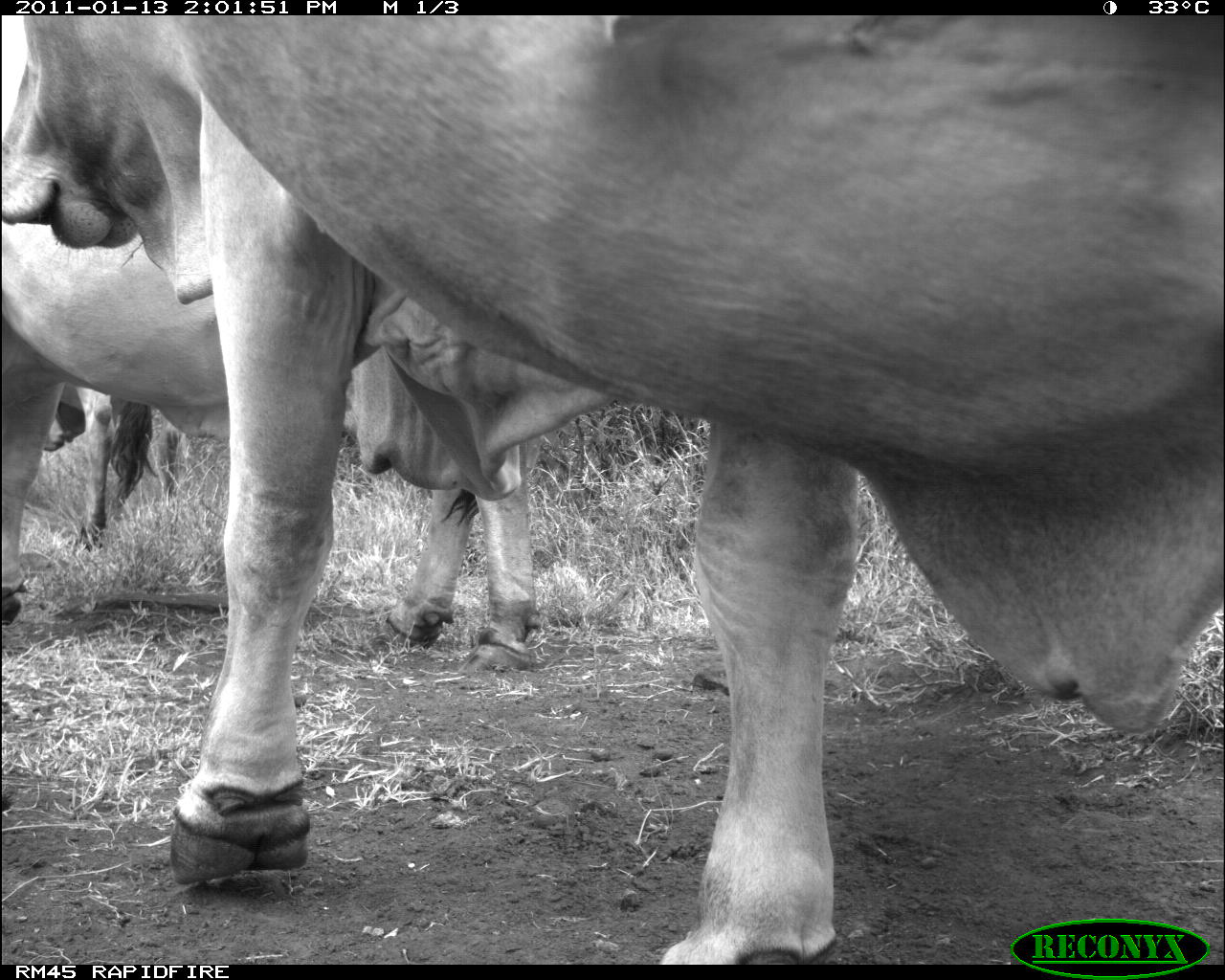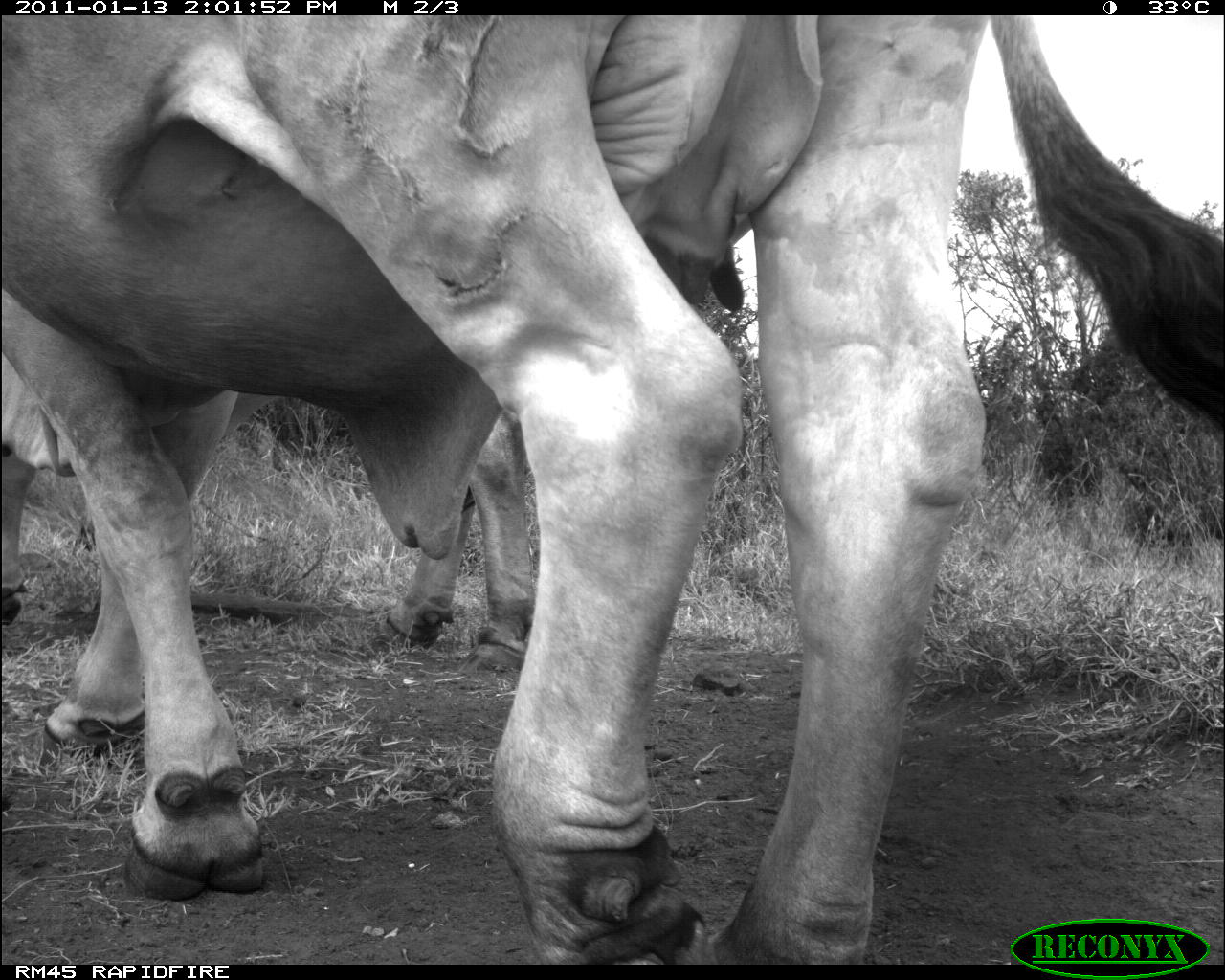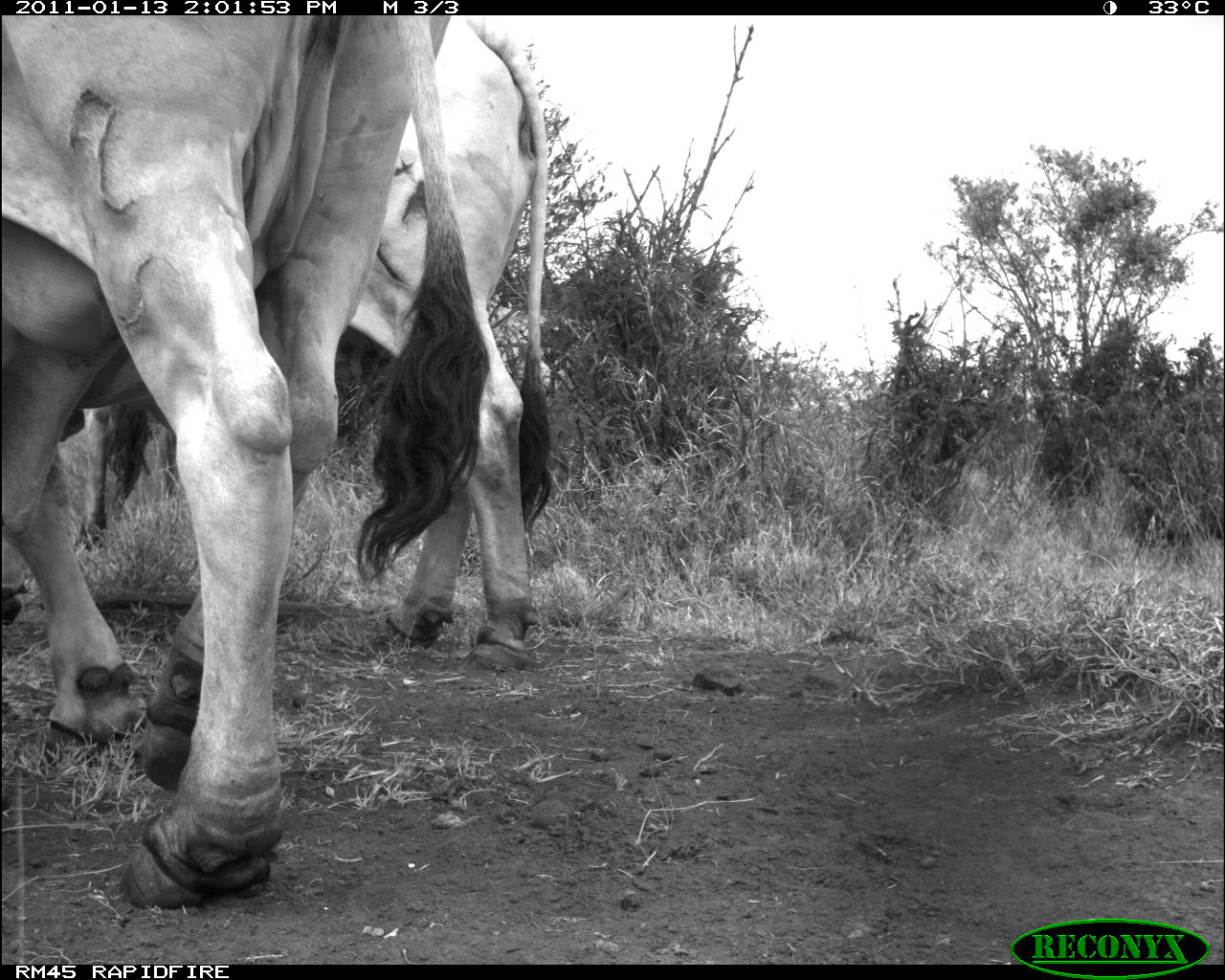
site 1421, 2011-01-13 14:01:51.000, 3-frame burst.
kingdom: Animalia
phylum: Chordata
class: Mammalia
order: Artiodactyla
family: Bovidae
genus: Bos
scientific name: Bos taurus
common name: domestic cattle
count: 2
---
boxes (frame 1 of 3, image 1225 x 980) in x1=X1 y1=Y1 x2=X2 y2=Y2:
bos taurus: x1=0 y1=16 x2=1221 y2=963; x1=1 y1=221 x2=542 y2=676; x1=73 y1=386 x2=195 y2=557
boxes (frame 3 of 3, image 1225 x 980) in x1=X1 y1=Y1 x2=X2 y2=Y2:
bos taurus: x1=4 y1=14 x2=490 y2=909; x1=354 y1=16 x2=551 y2=674; x1=71 y1=393 x2=177 y2=552